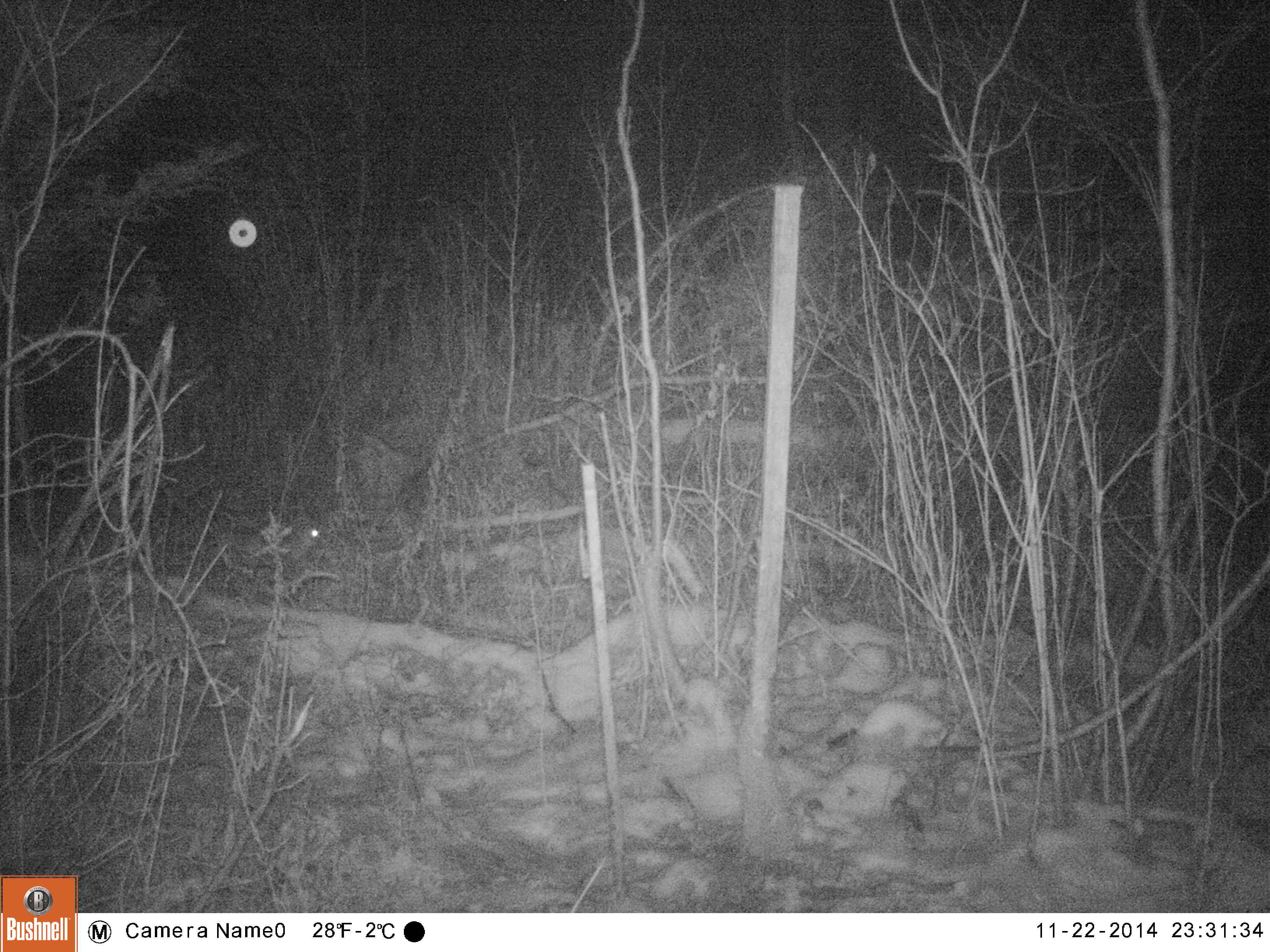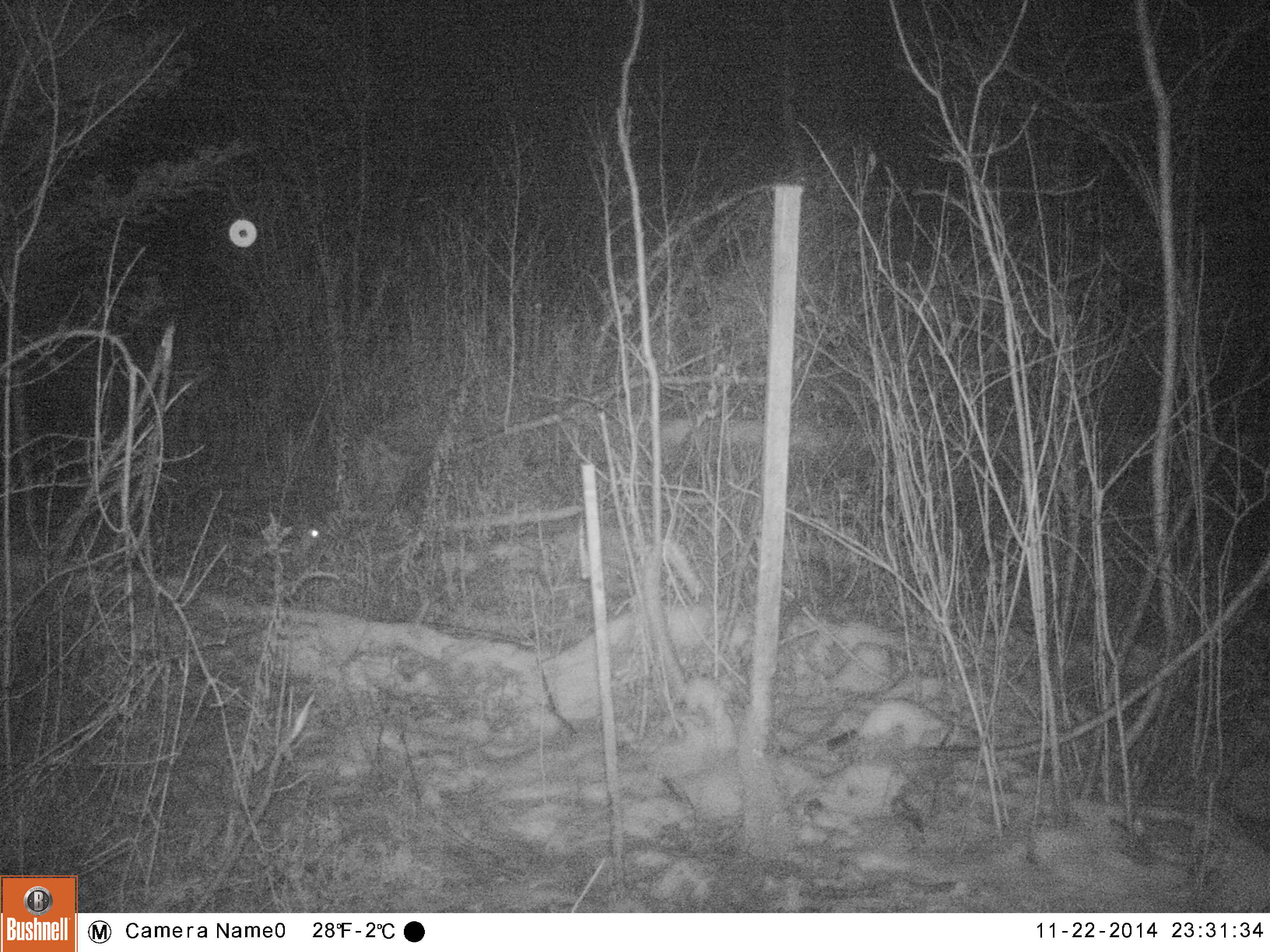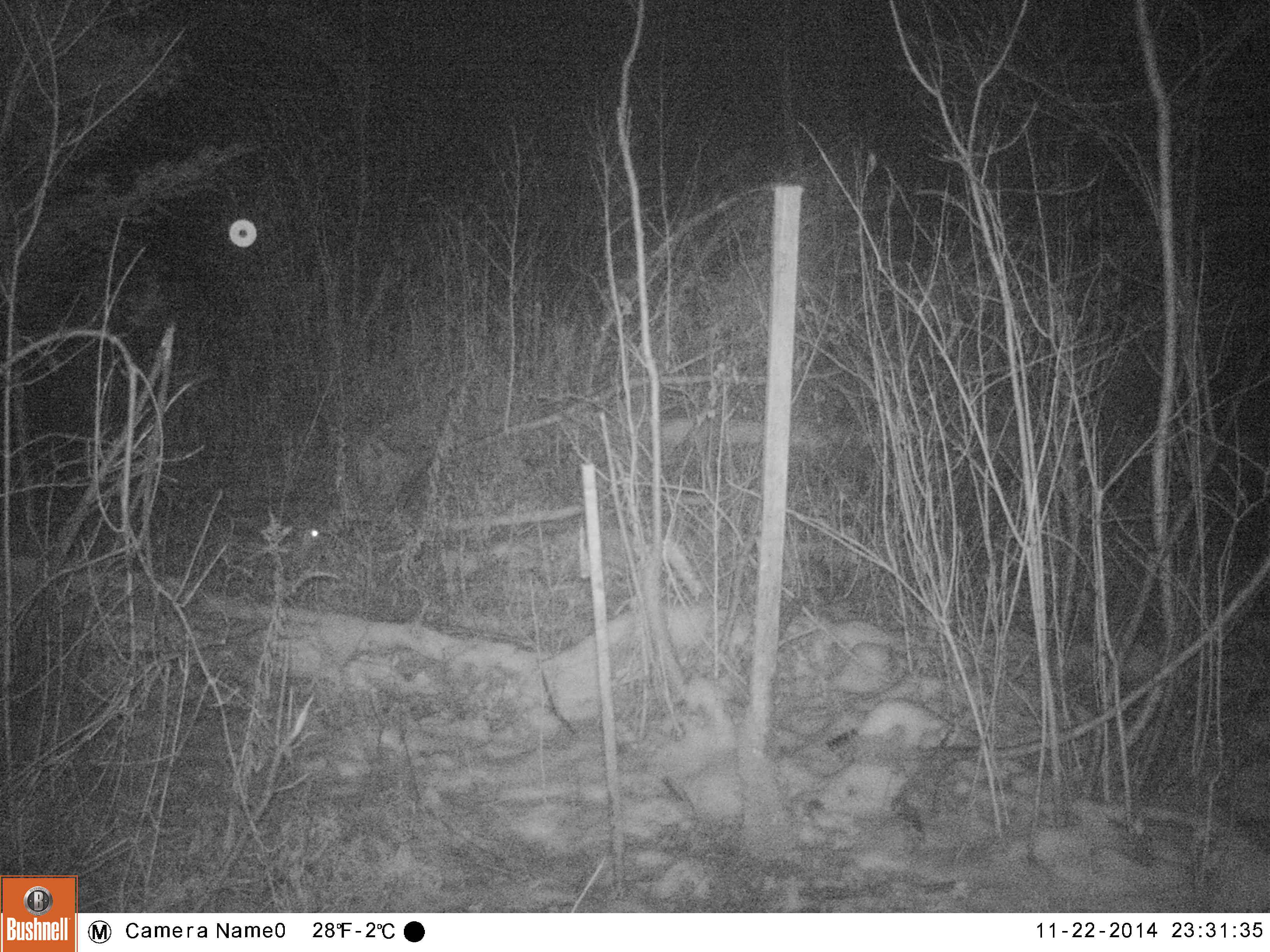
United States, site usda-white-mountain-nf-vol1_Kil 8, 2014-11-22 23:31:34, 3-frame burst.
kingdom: Animalia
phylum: Chordata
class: Mammalia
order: Lagomorpha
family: Leporidae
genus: Lepus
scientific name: Lepus americanus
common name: snowshoe hare